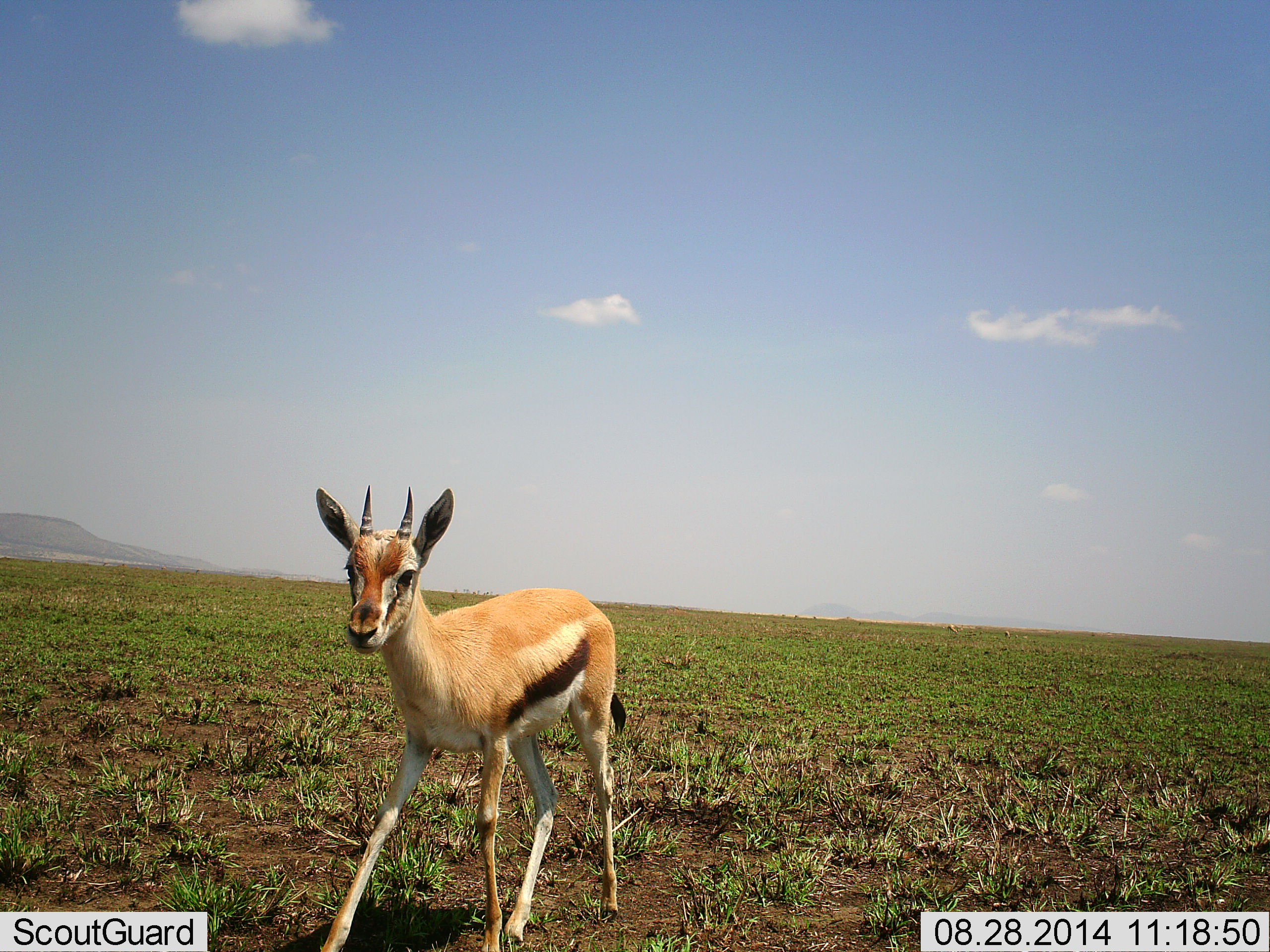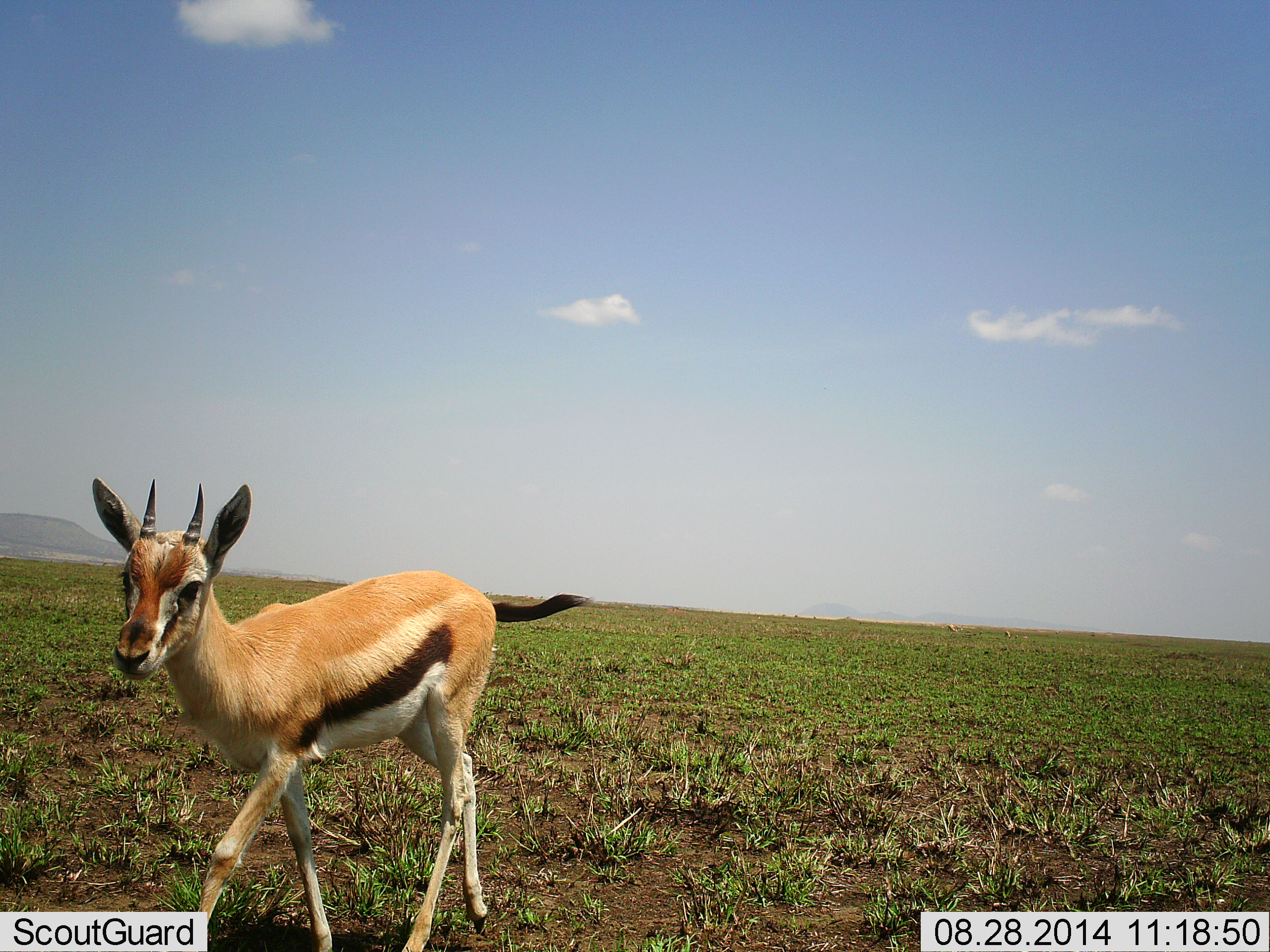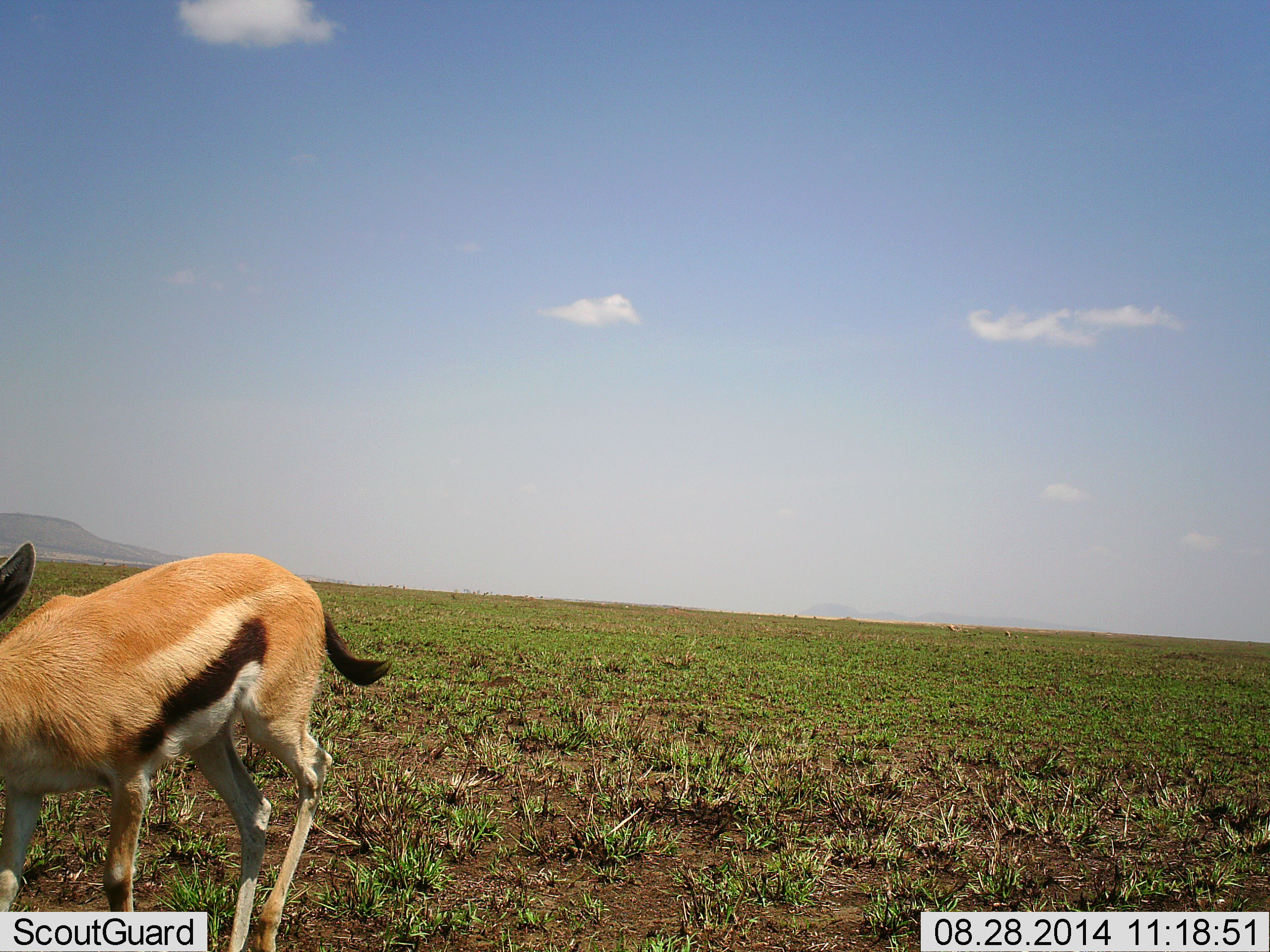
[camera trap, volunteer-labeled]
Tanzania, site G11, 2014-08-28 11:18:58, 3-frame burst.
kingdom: Animalia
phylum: Chordata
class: Mammalia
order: Artiodactyla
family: Bovidae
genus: Eudorcas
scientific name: Eudorcas thomsonii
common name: thomson's gazelle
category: gazellethomsons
Gazellethomsons (thomson's gazelle) (Eudorcas thomsonii), count 1. Behavior (volunteer vote fractions): standing 0%, resting 0%, moving 100%, interacting 0%. Young present (vote fraction): 20%. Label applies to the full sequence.